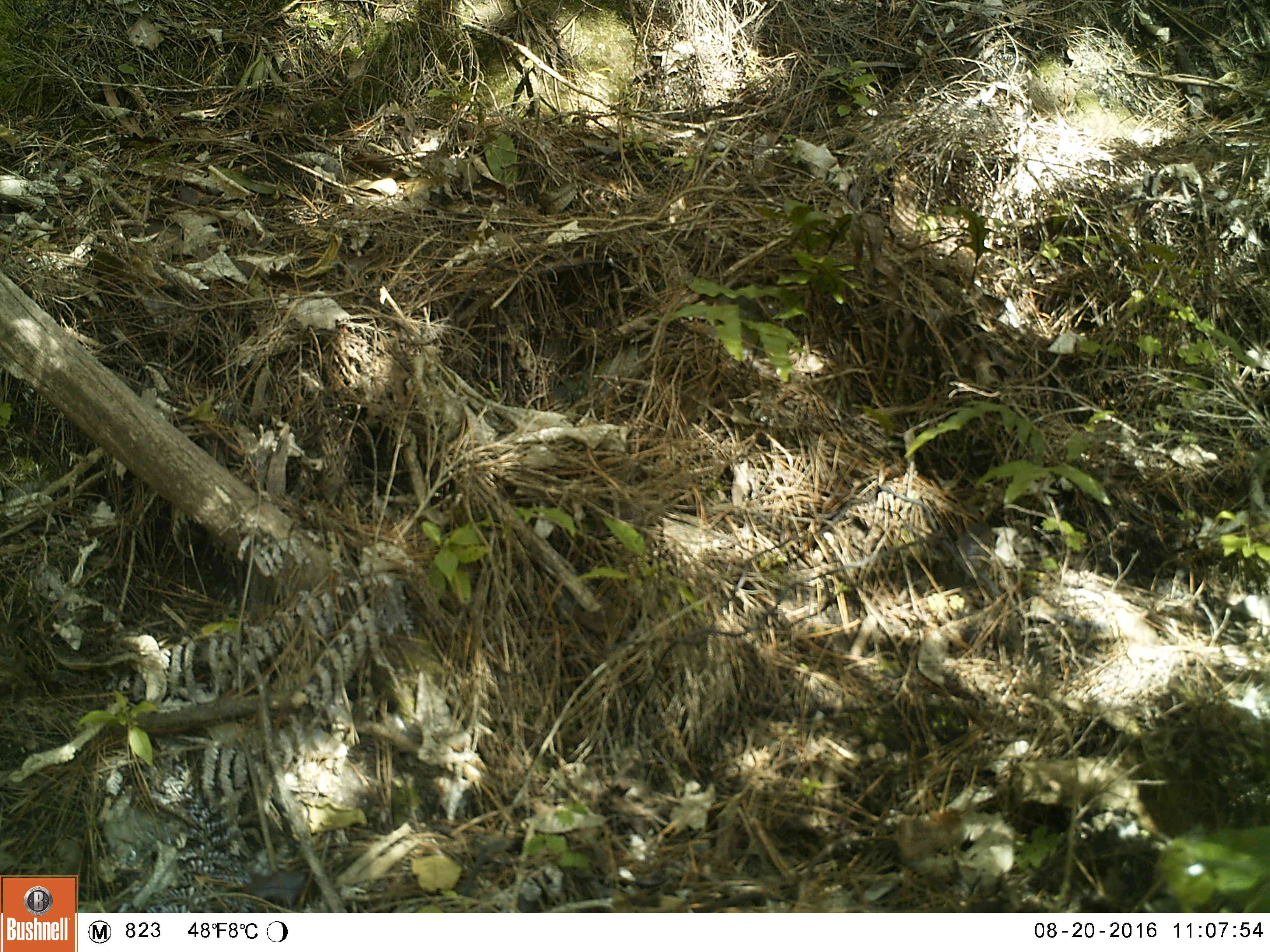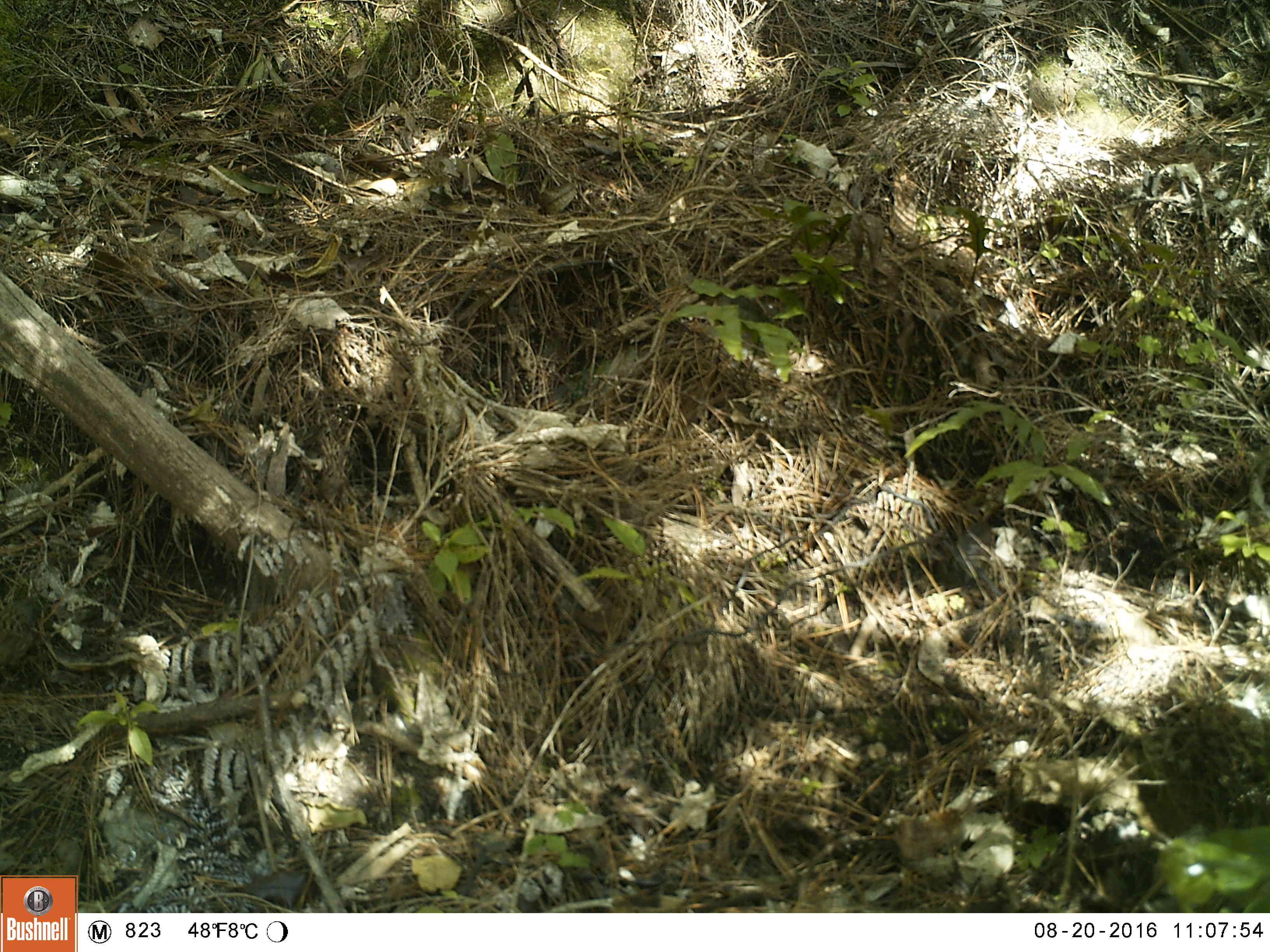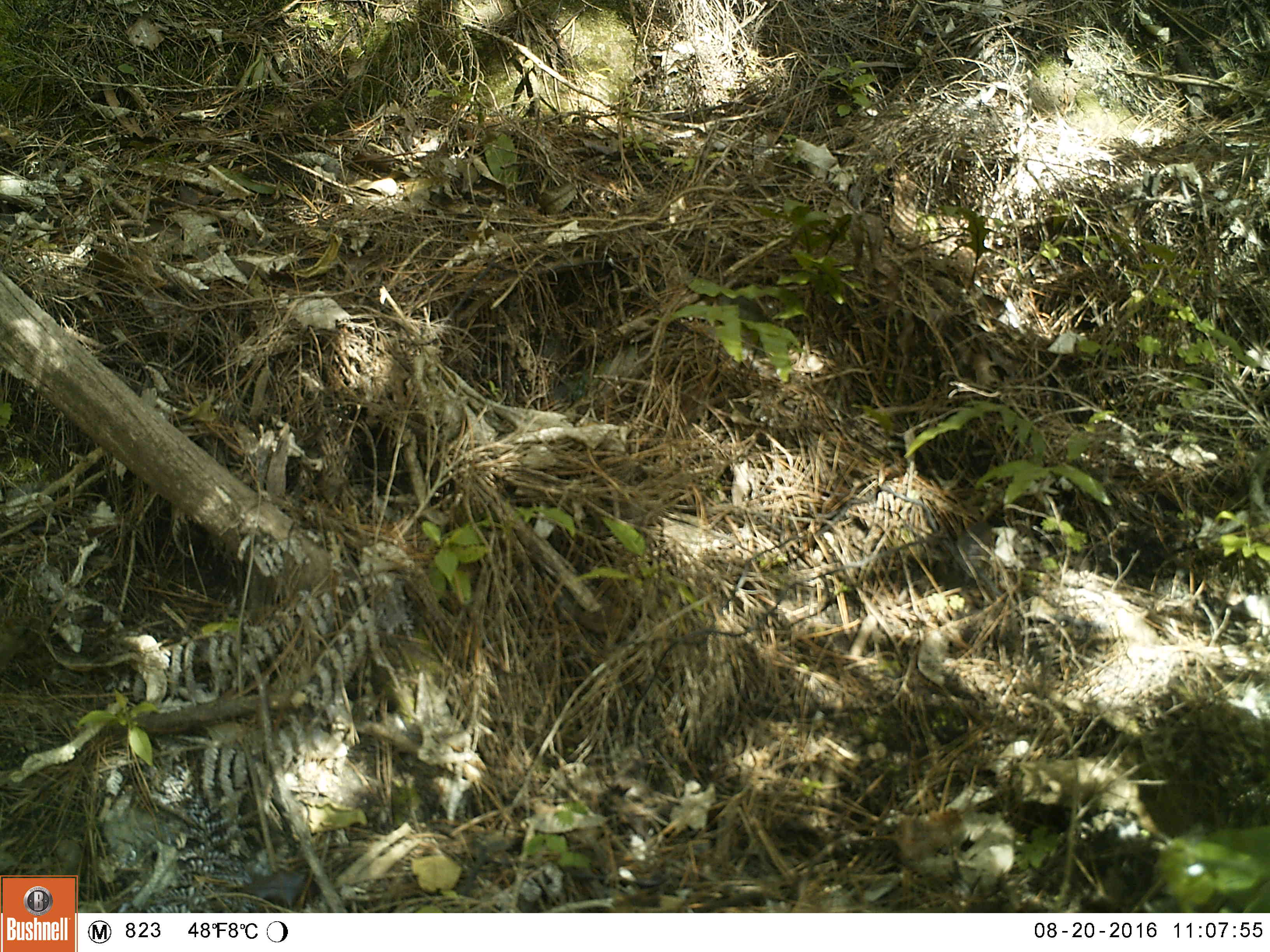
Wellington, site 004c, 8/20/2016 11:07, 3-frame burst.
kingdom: Animalia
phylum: Chordata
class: Aves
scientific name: Aves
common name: bird